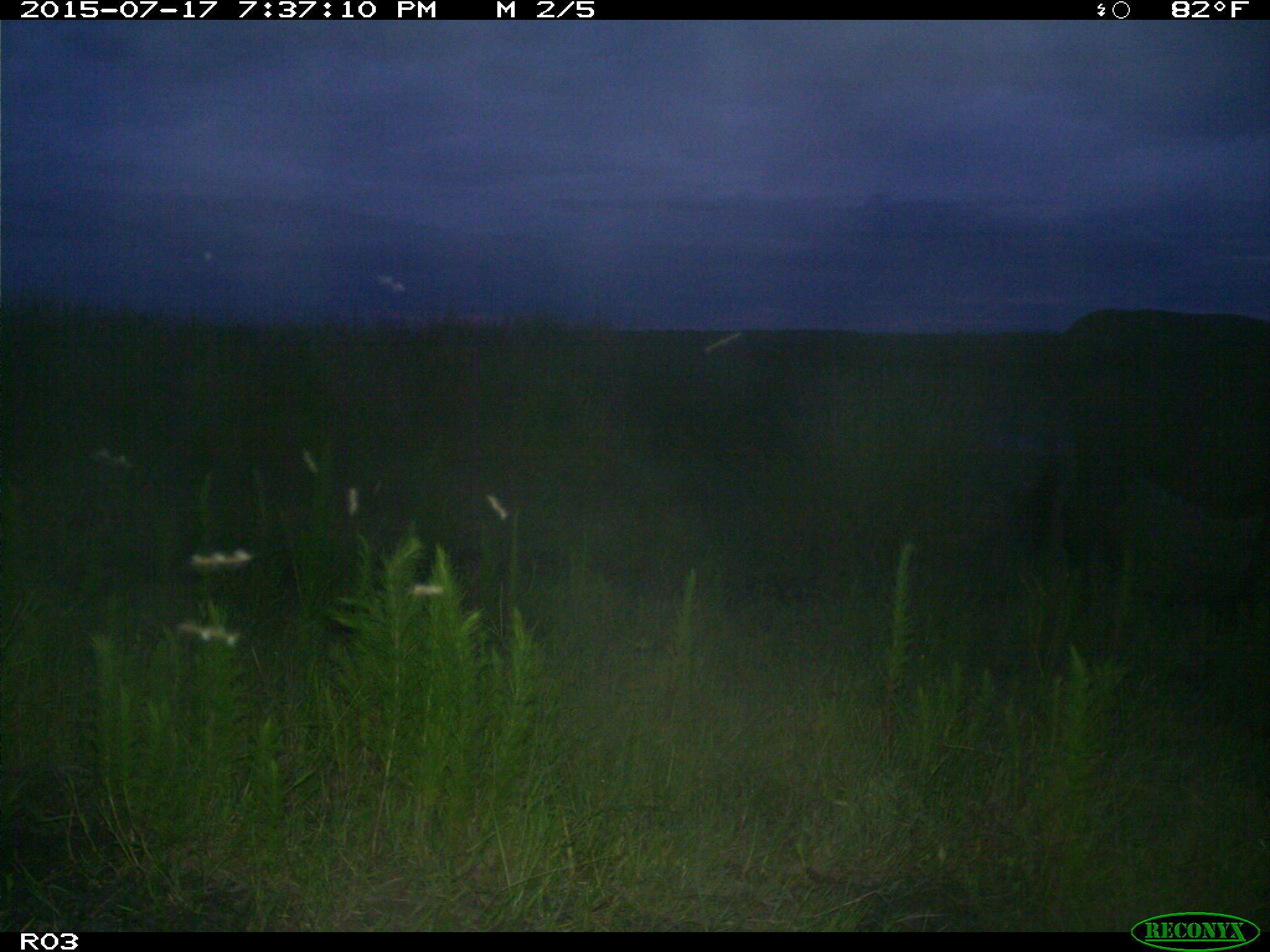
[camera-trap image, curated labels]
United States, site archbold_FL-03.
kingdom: Animalia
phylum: Chordata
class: Mammalia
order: Artiodactyla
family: Bovidae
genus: Bos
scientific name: Bos taurus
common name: domestic cow